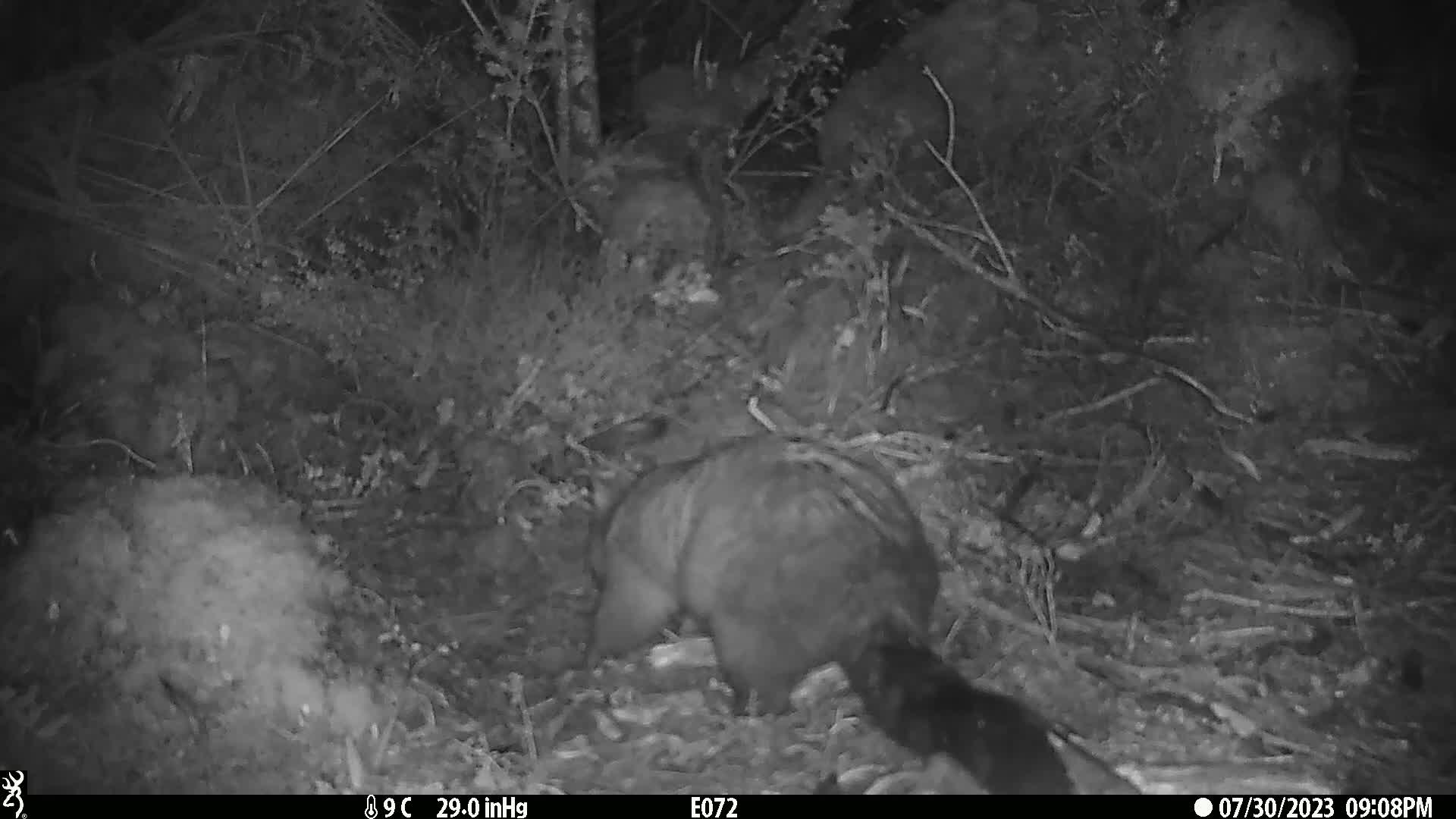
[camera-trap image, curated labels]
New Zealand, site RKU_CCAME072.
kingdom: Animalia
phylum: Chordata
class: Mammalia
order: Diprotodontia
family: Phalangeridae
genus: Trichosurus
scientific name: Trichosurus vulpecula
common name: common brushtail possum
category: possum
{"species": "possum (common brushtail possum) (Trichosurus vulpecula)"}